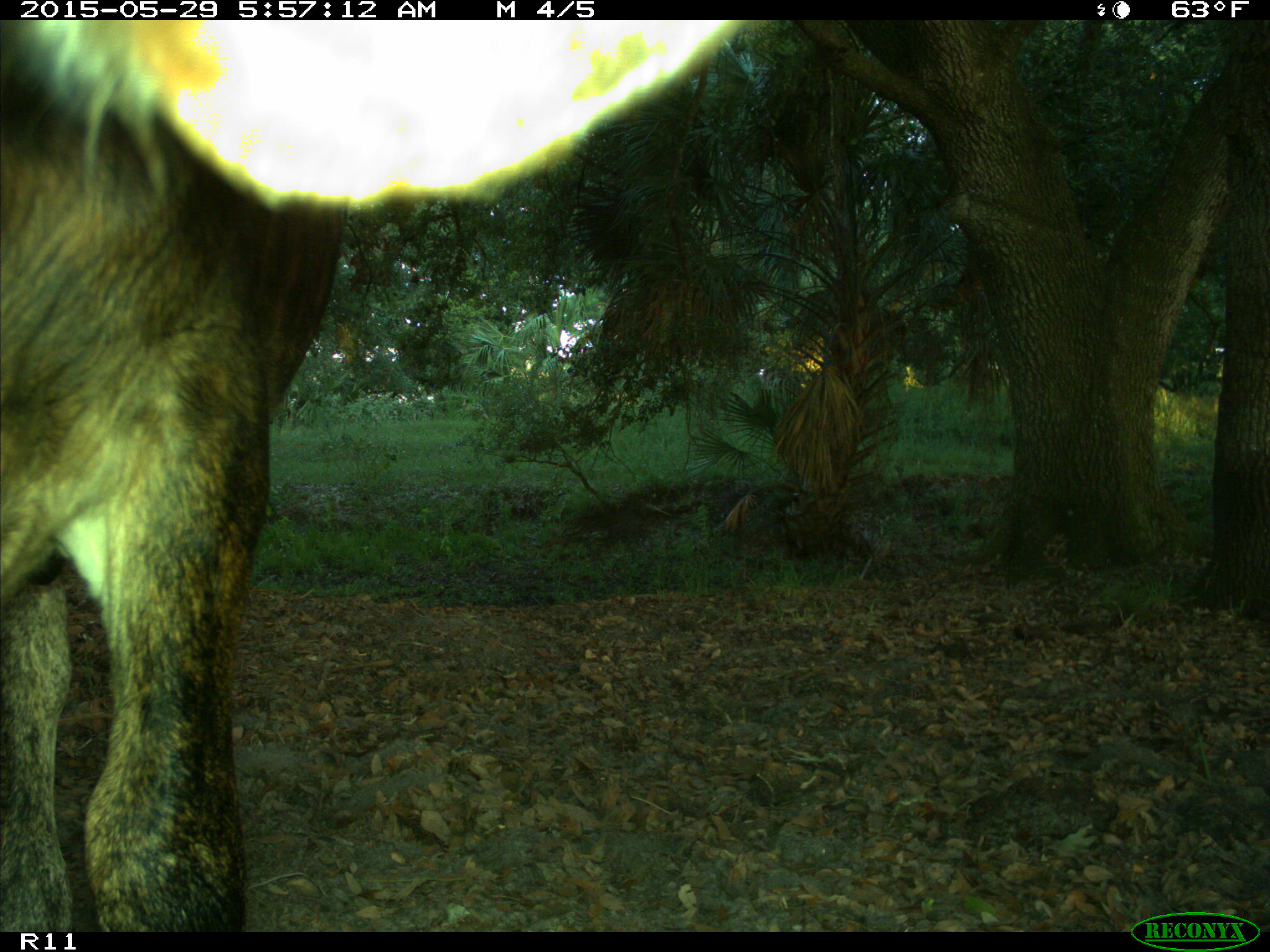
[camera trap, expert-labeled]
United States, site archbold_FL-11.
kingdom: Animalia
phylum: Chordata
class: Mammalia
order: Artiodactyla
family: Bovidae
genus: Bos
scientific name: Bos taurus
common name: domestic cow